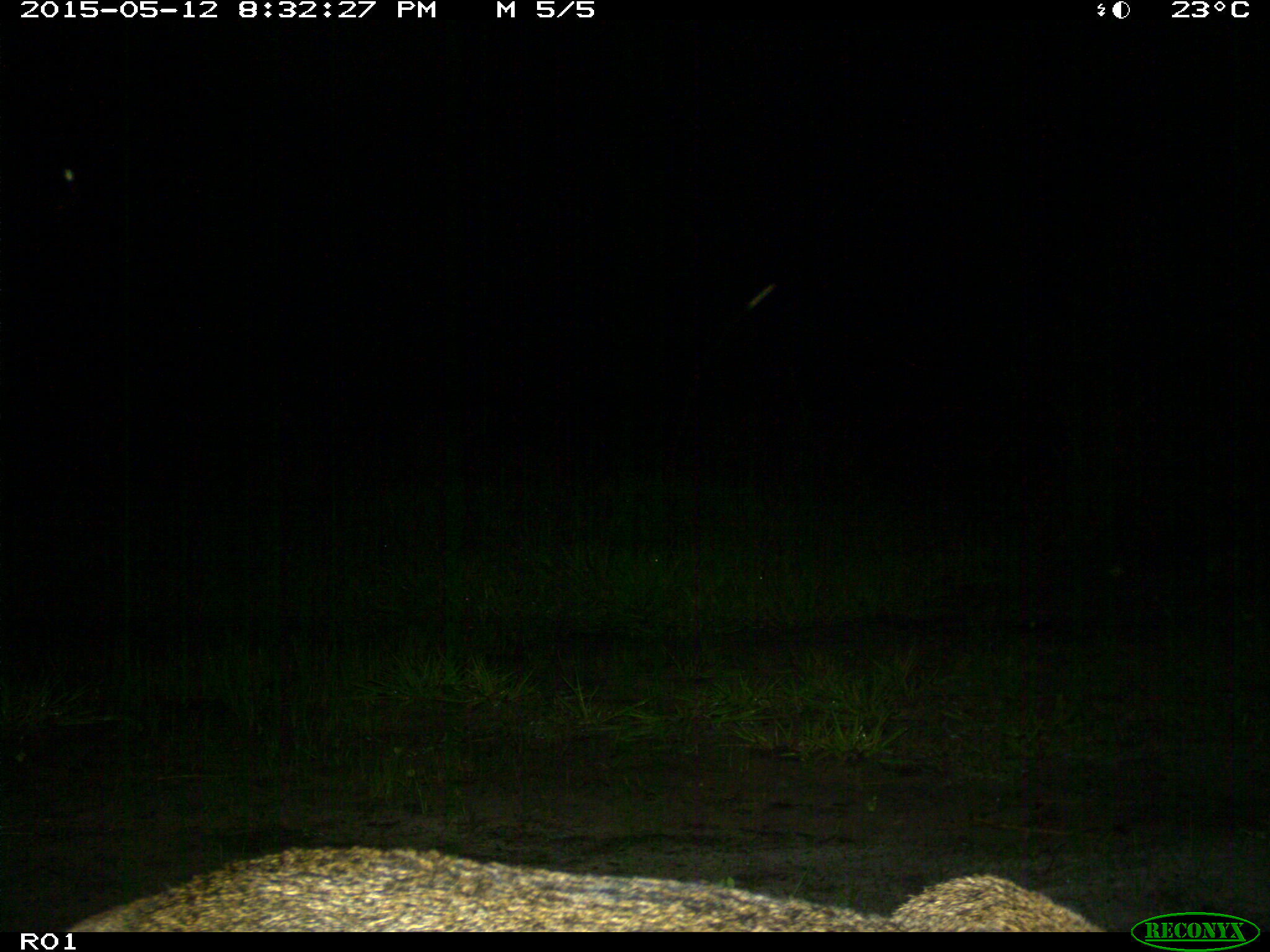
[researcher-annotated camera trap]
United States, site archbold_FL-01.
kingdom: Animalia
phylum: Chordata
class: Mammalia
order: Carnivora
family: Felidae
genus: Lynx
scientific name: Lynx rufus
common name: bobcat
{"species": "Lynx rufus (bobcat)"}